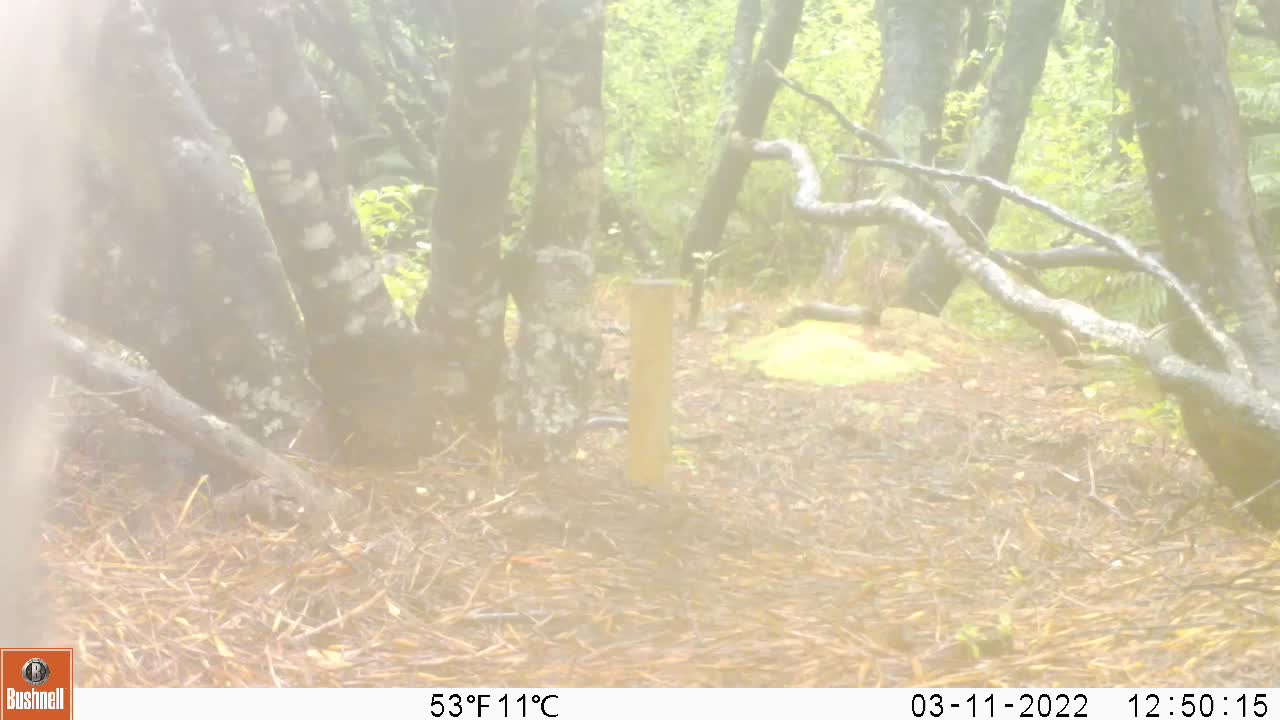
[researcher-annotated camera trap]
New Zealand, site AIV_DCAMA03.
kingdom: Animalia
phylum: Chordata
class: Mammalia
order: Artiodactyla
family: Suidae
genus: Sus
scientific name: Sus scrofa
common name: pig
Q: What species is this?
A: Pig (Sus scrofa).